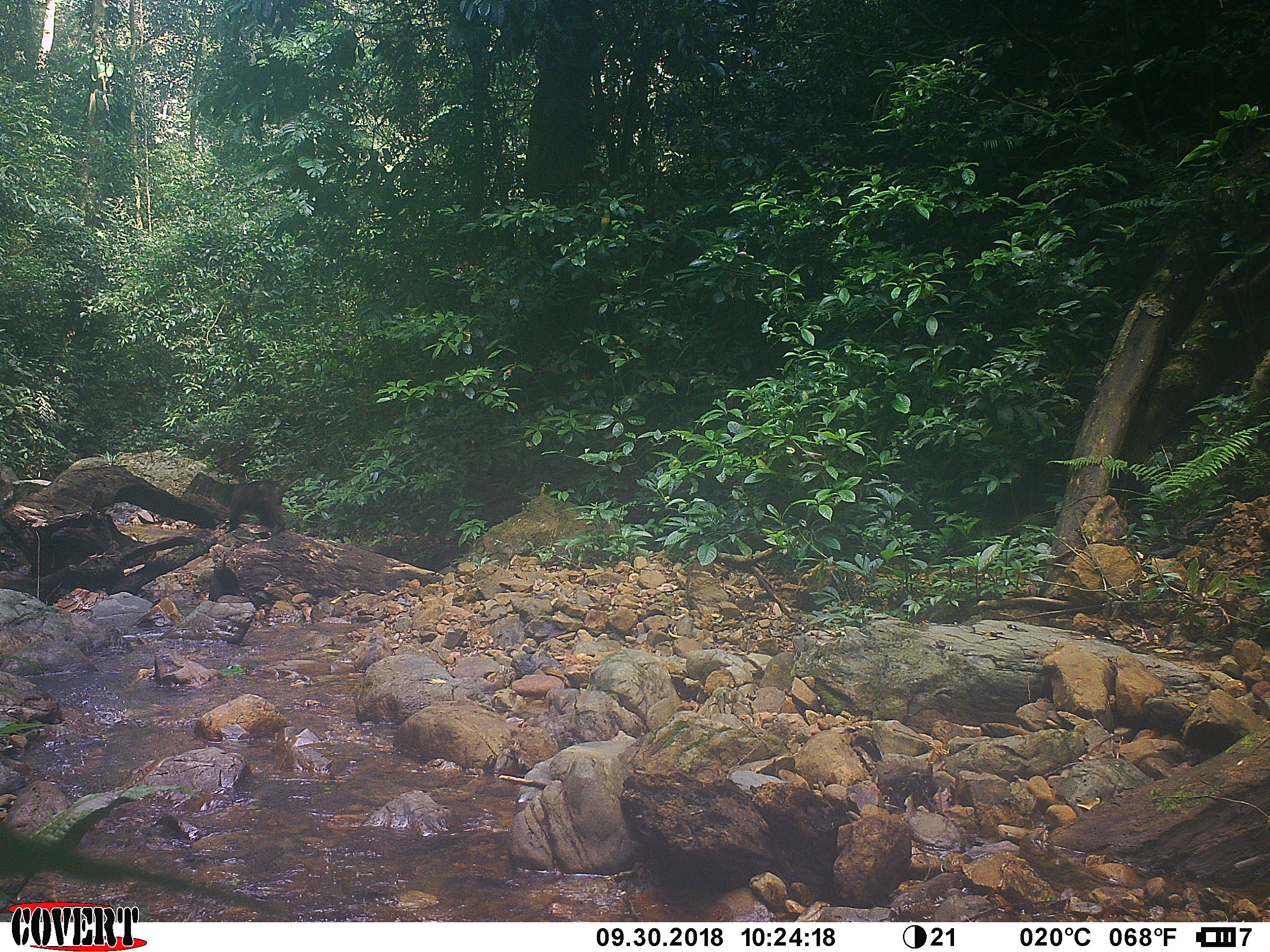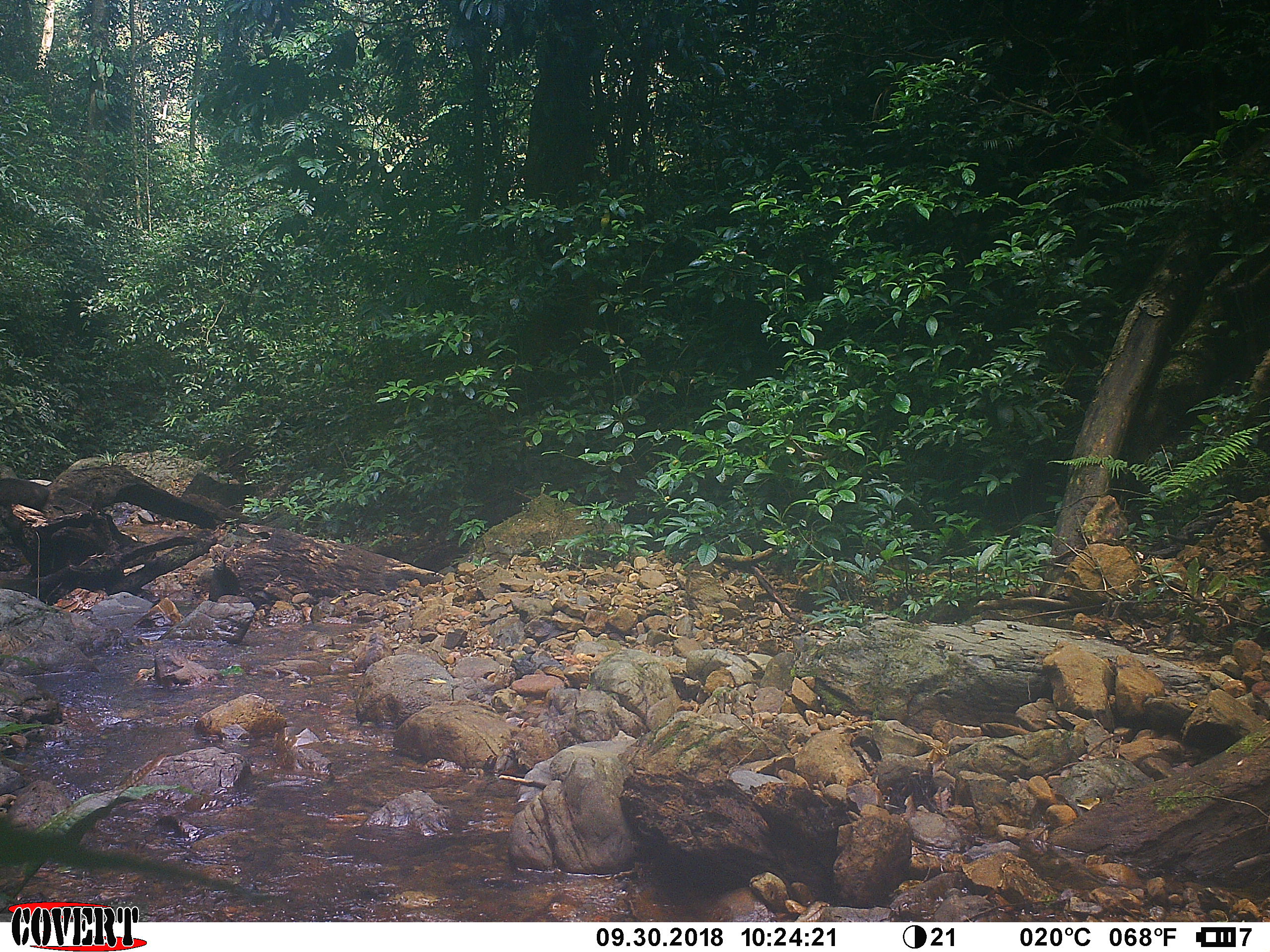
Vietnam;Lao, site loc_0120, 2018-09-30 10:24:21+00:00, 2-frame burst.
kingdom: Animalia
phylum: Chordata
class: Mammalia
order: Primates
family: Cercopithecidae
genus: Macaca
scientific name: Macaca arctoides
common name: stump-tailed macaque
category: stump tailed macaque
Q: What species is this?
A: Stump tailed macaque (stump-tailed macaque) (Macaca arctoides).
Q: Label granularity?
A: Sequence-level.